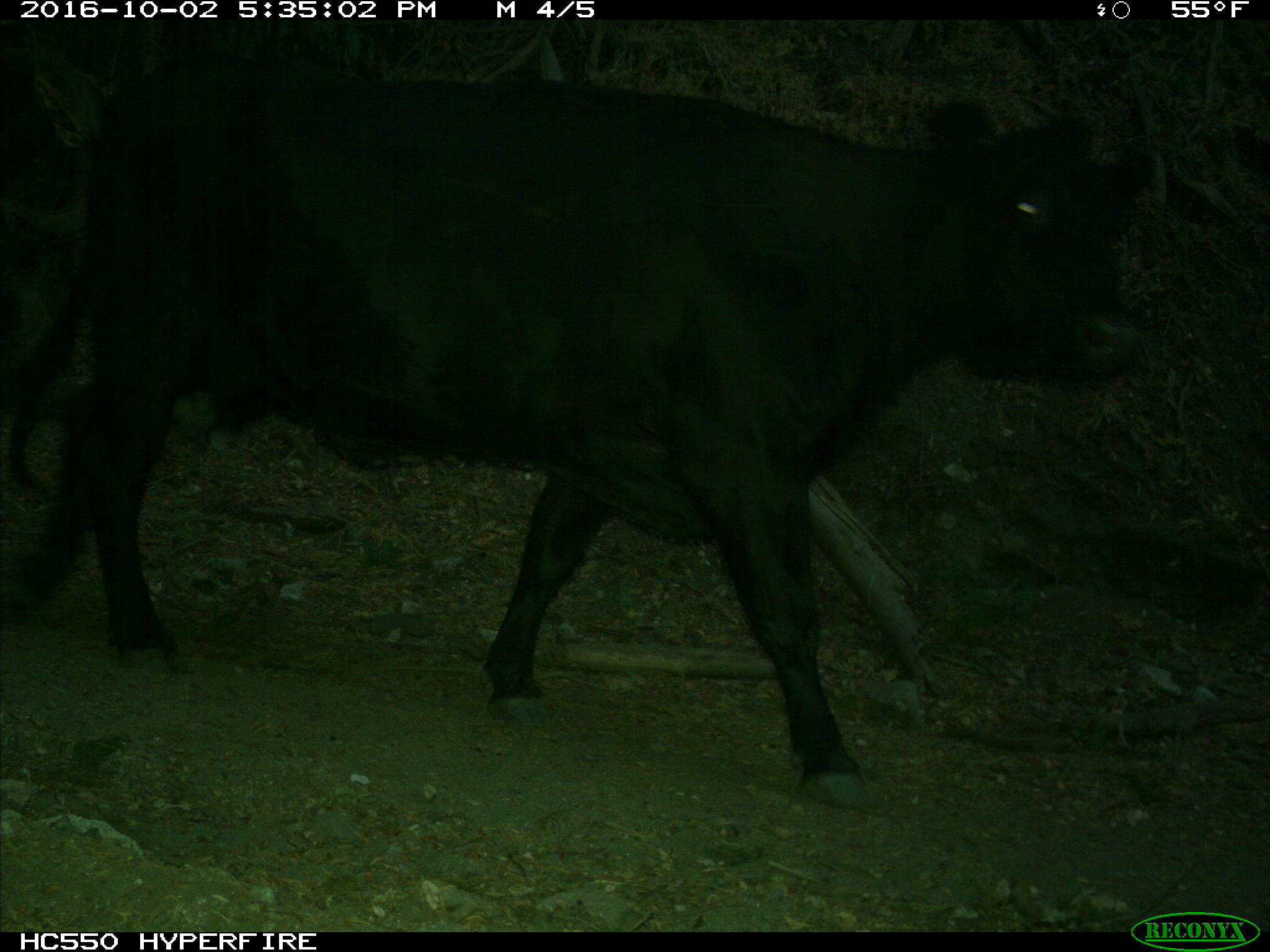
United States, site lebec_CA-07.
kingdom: Animalia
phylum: Chordata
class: Mammalia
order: Artiodactyla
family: Bovidae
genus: Bos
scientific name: Bos taurus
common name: domestic cow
Bos taurus (domestic cow).